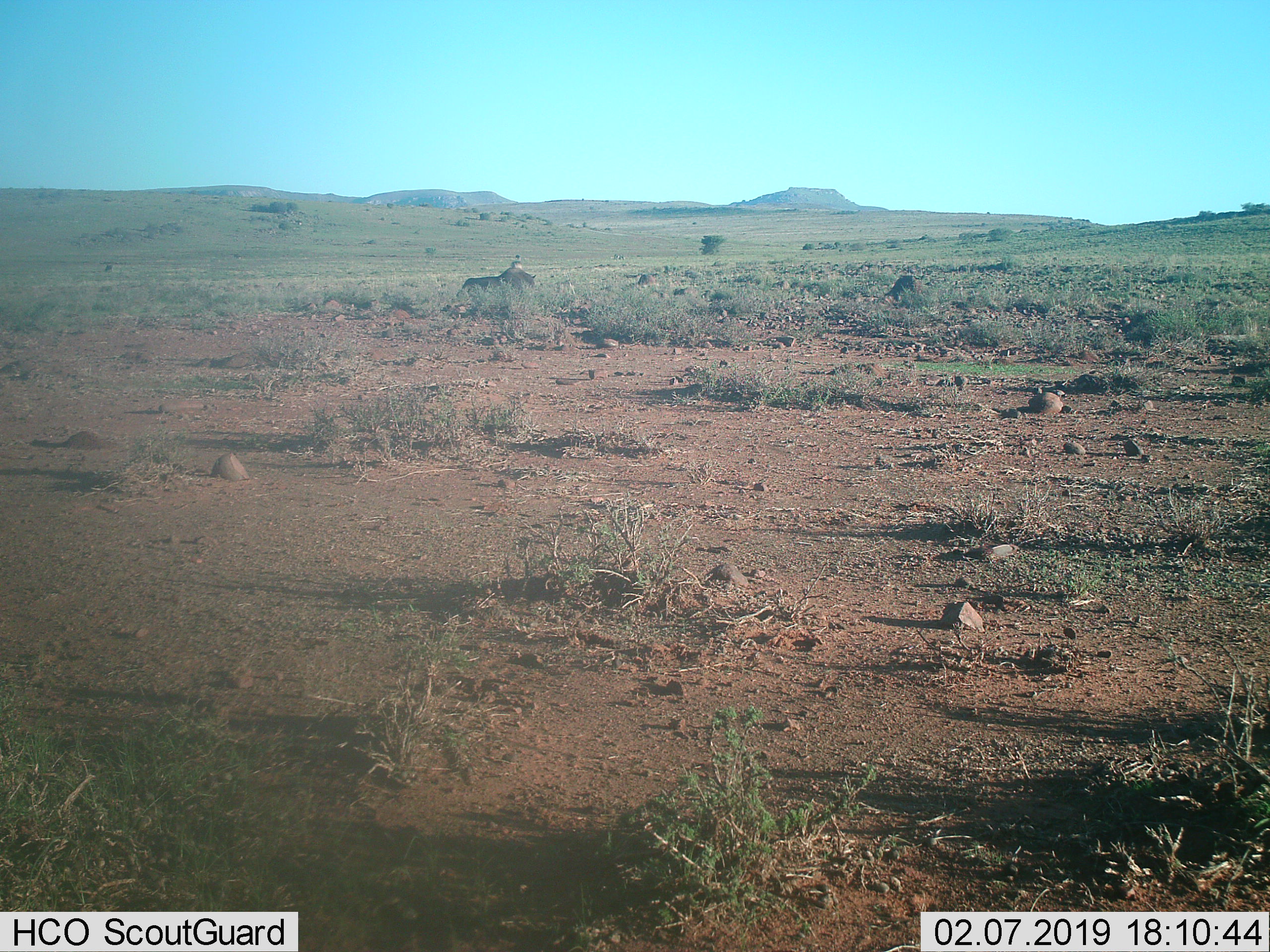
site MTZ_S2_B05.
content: unidentified animal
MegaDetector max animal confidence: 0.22